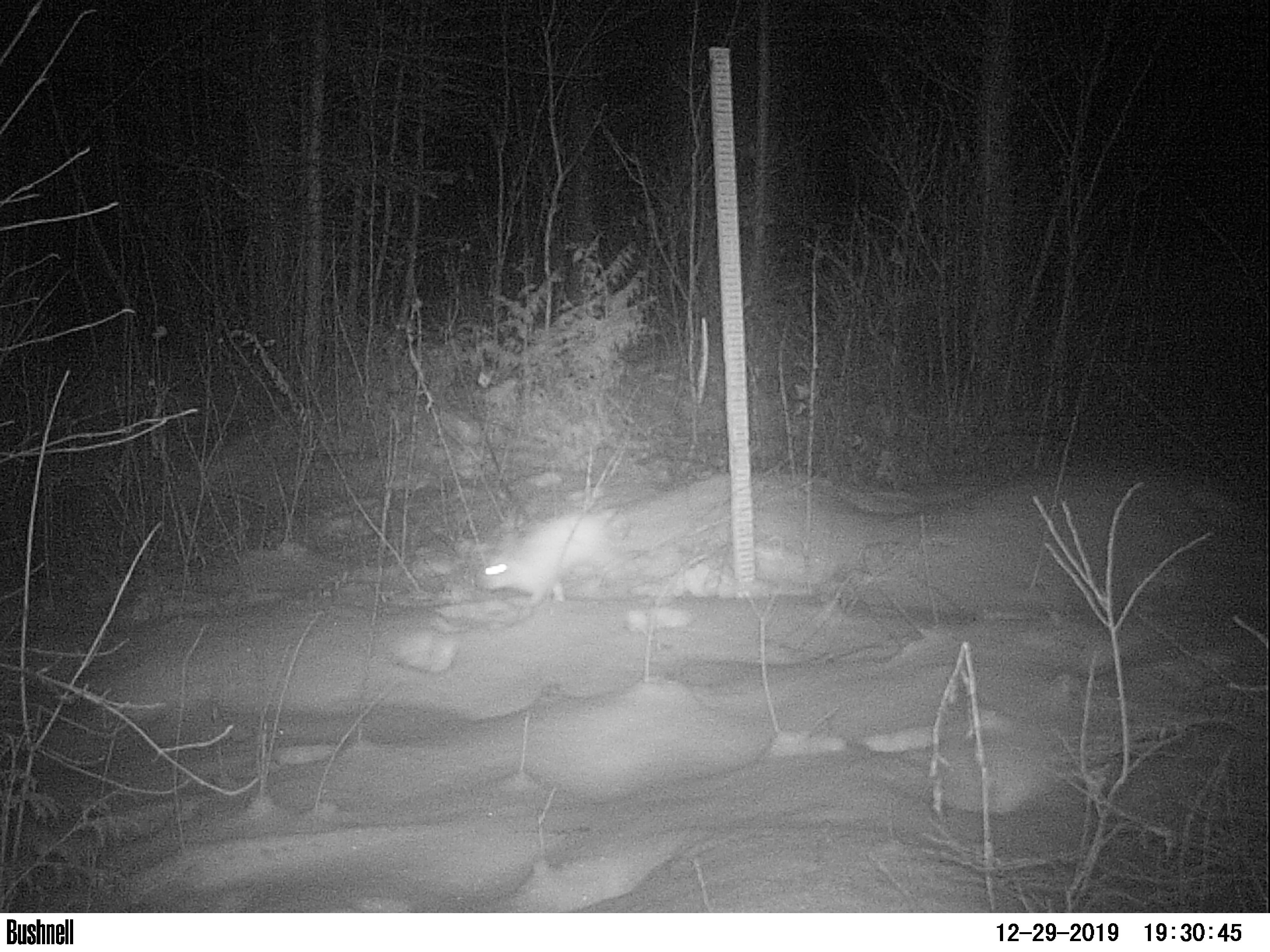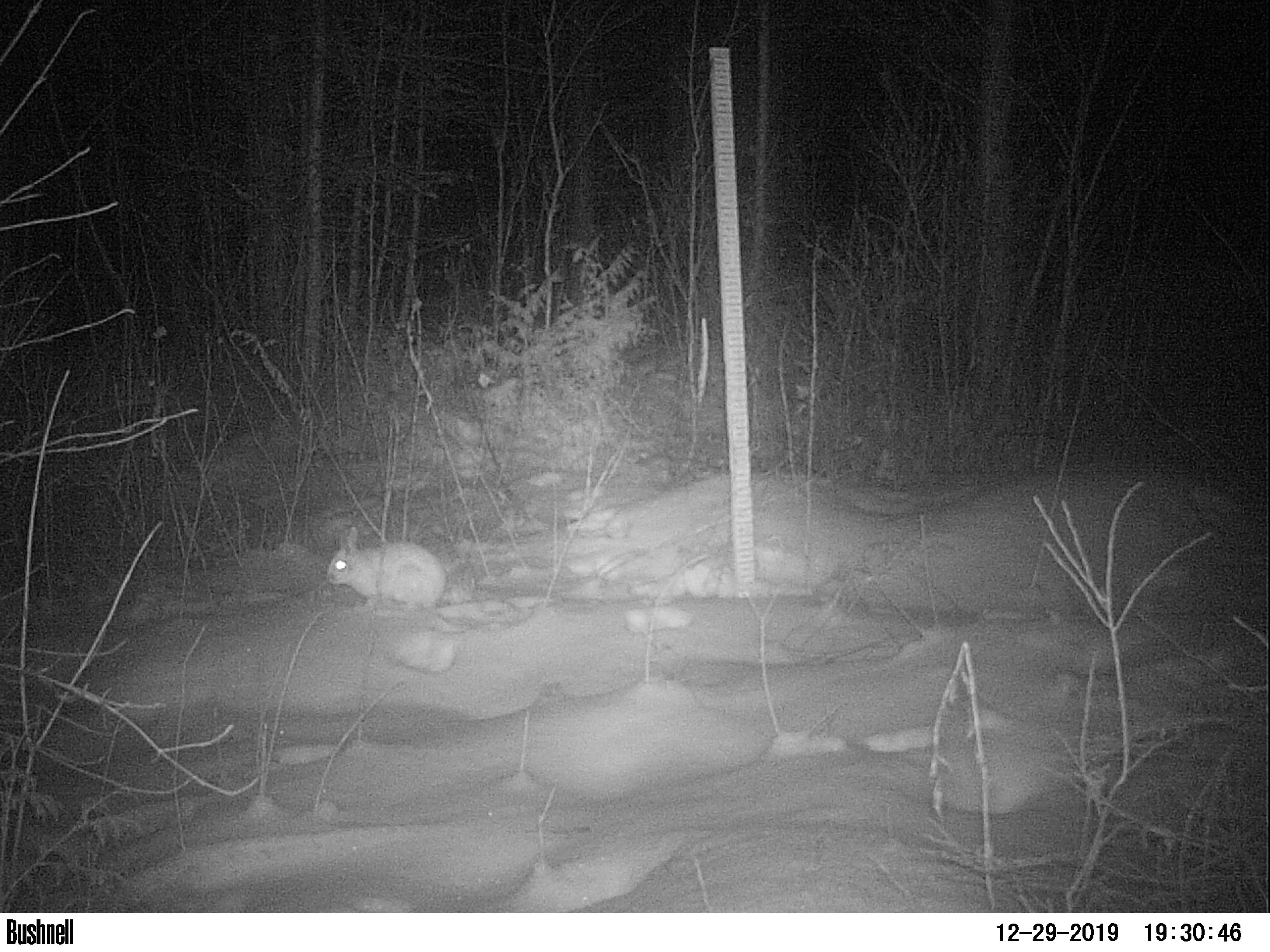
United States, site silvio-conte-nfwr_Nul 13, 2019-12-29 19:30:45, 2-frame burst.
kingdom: Animalia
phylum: Chordata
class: Mammalia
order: Lagomorpha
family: Leporidae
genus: Lepus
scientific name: Lepus americanus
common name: snowshoe hare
Snowshoe hare (Lepus americanus).